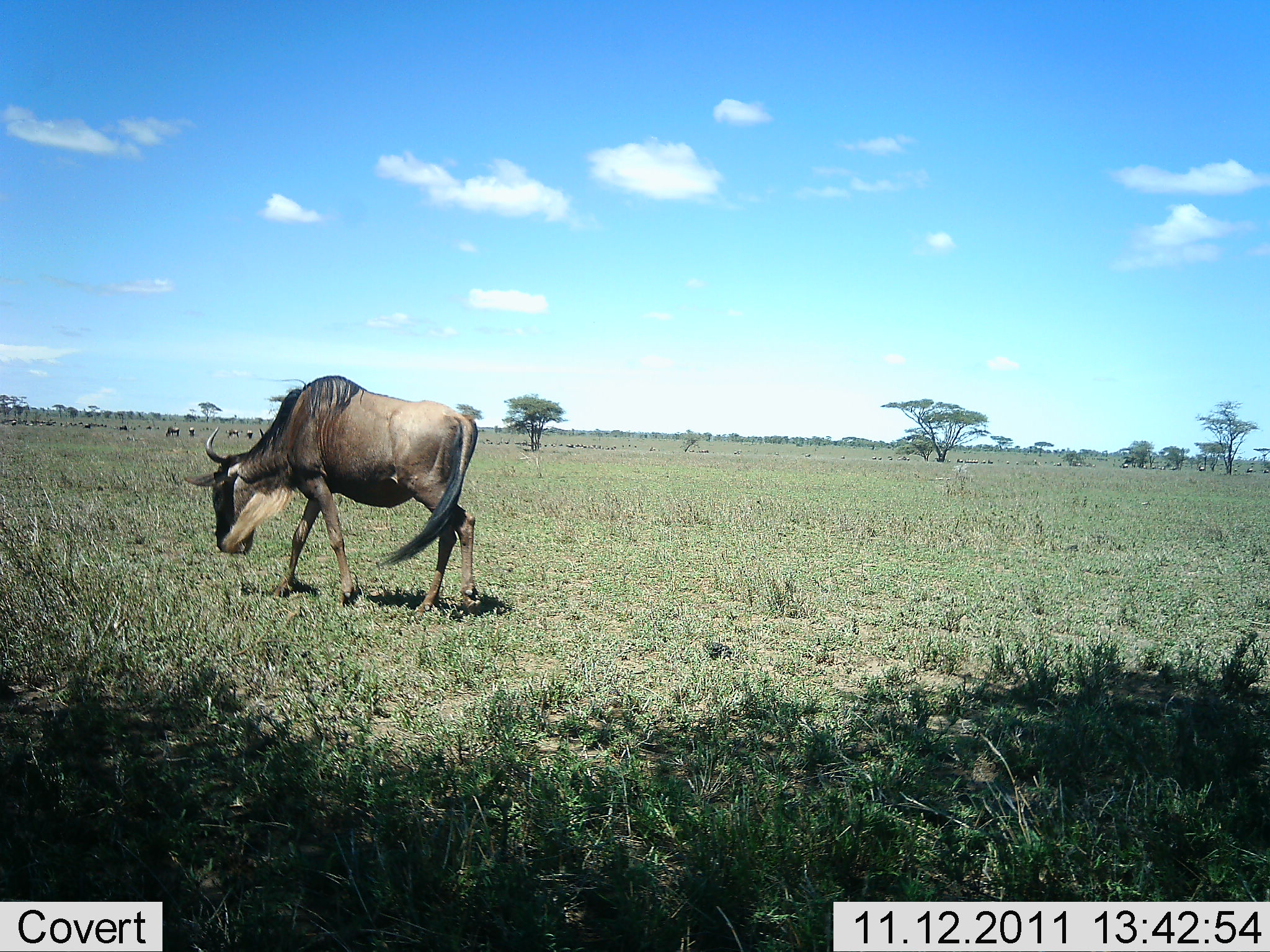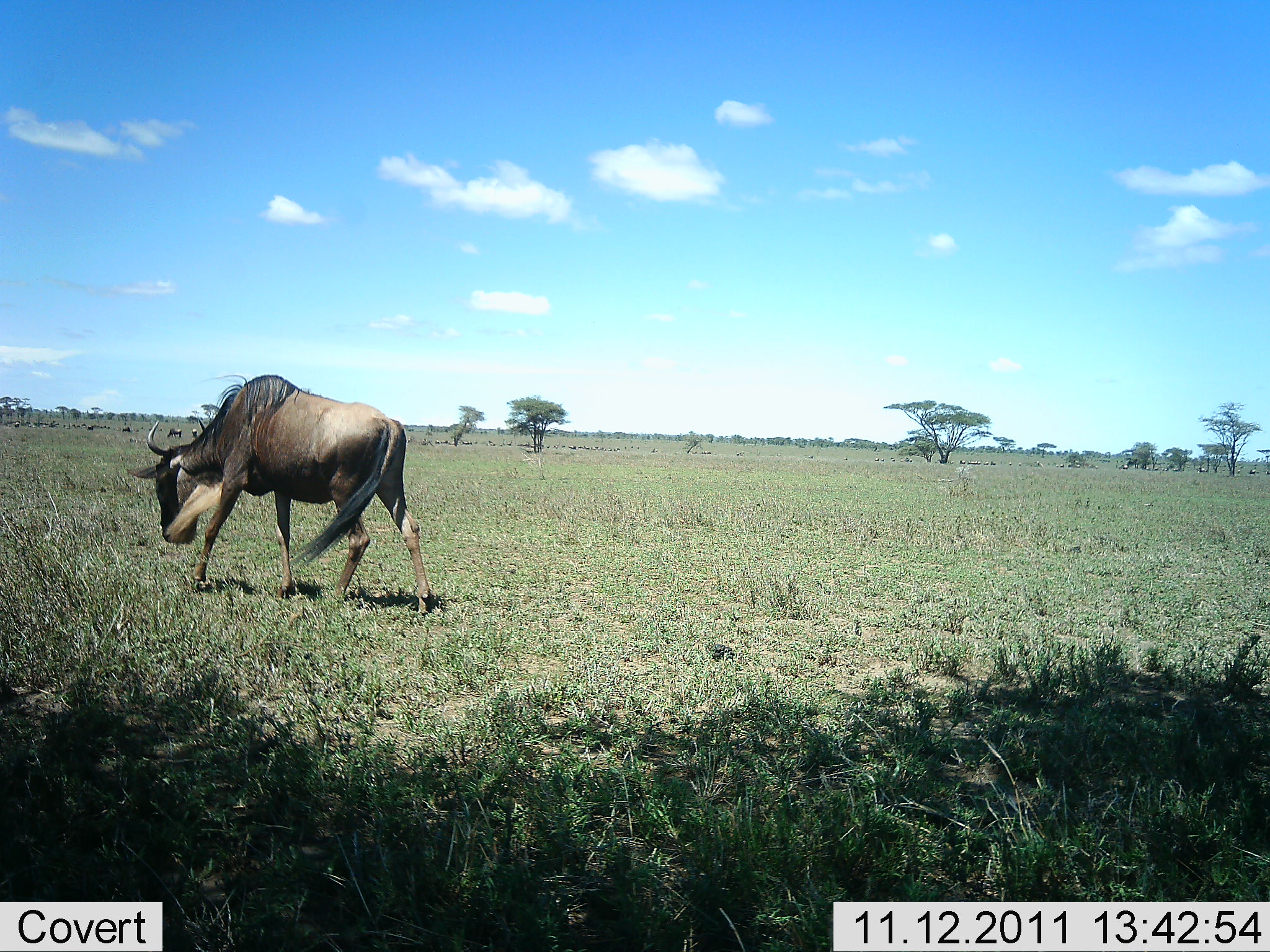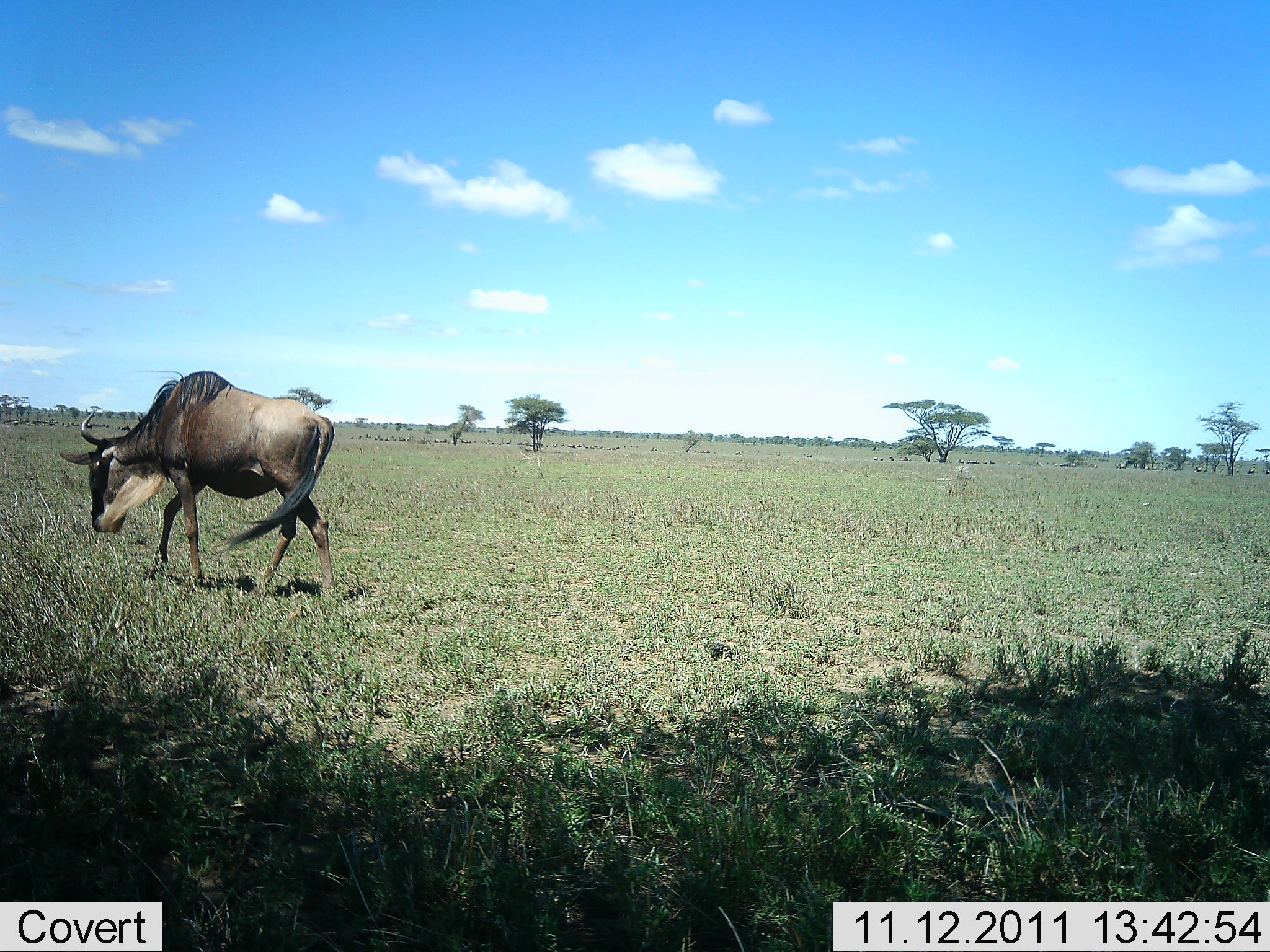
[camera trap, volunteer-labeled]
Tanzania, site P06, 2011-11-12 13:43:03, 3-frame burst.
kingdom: Animalia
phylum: Chordata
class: Mammalia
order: Artiodactyla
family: Bovidae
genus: Connochaetes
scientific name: Connochaetes taurinus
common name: blue wildebeest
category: wildebeest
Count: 9.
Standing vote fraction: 8%.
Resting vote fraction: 0%.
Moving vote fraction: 92%.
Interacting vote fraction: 0%.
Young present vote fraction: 0%.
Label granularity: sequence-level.